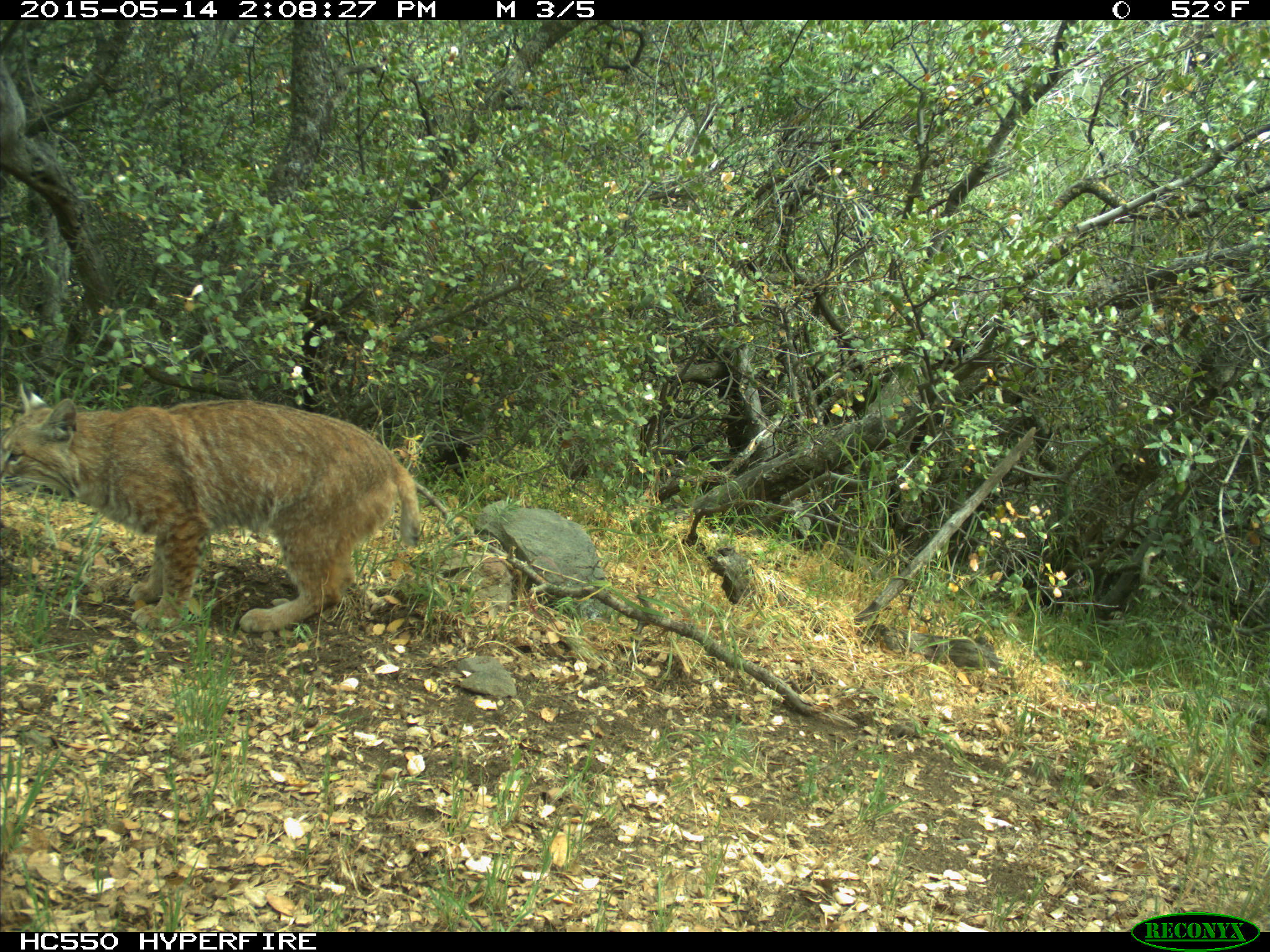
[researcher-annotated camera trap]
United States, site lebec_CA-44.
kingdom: Animalia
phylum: Chordata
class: Mammalia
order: Carnivora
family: Felidae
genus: Lynx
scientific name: Lynx rufus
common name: bobcat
Lynx rufus (bobcat).